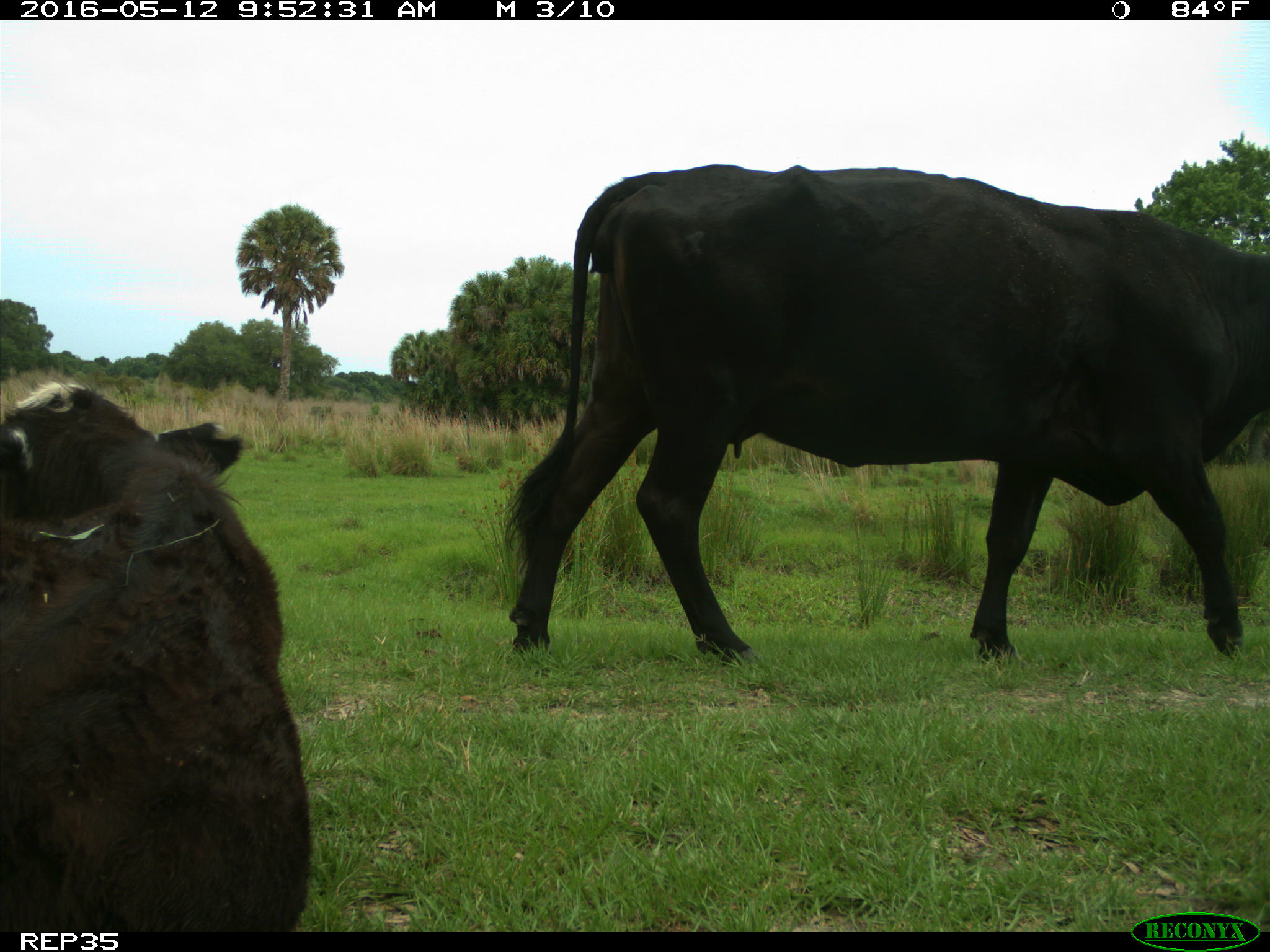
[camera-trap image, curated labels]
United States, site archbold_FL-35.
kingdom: Animalia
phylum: Chordata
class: Mammalia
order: Artiodactyla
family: Bovidae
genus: Bos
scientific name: Bos taurus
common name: domestic cow